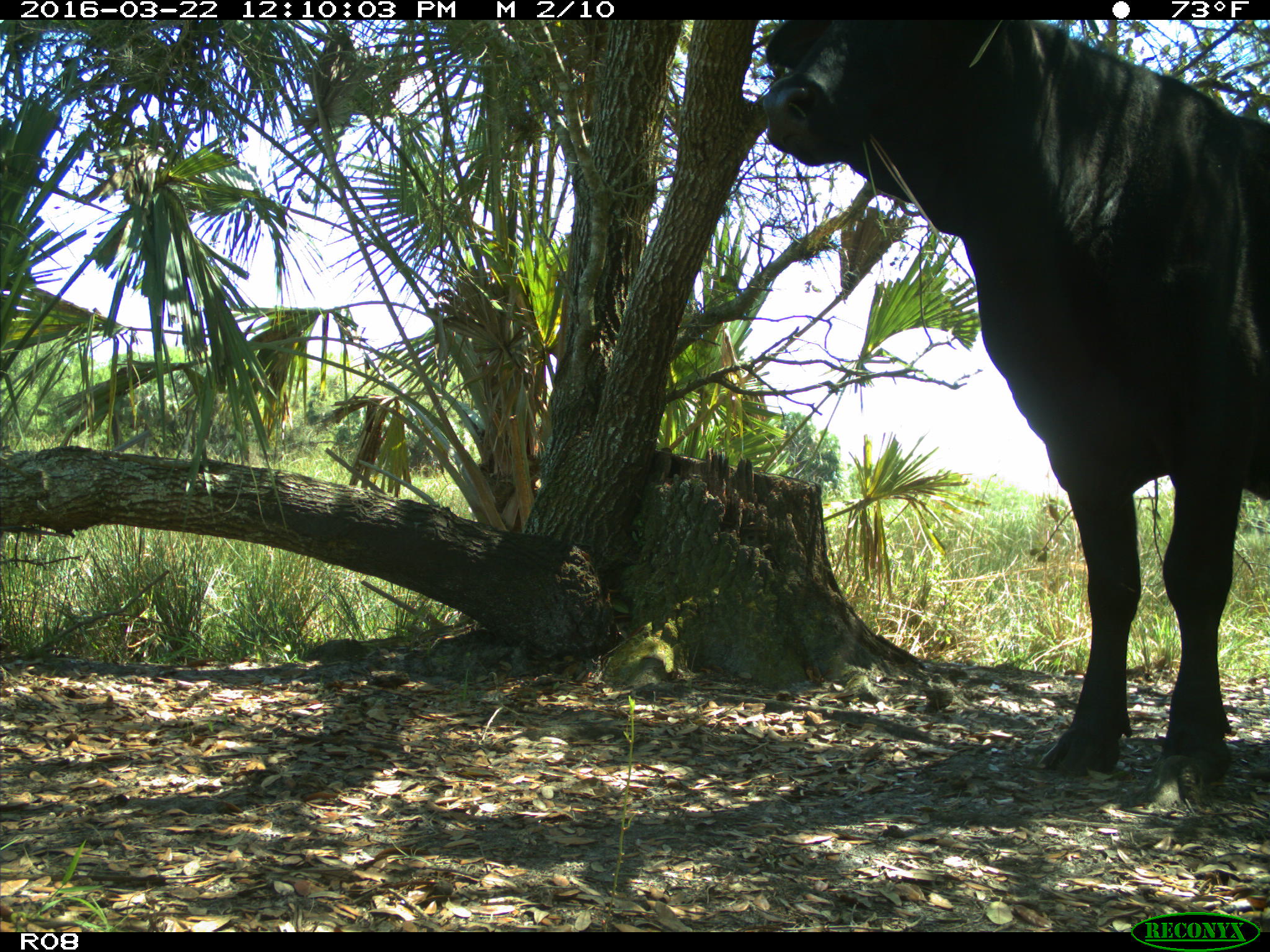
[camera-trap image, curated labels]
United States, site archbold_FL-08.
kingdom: Animalia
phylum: Chordata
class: Mammalia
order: Artiodactyla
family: Bovidae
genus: Bos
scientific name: Bos taurus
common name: domestic cow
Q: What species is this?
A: Bos taurus (domestic cow).